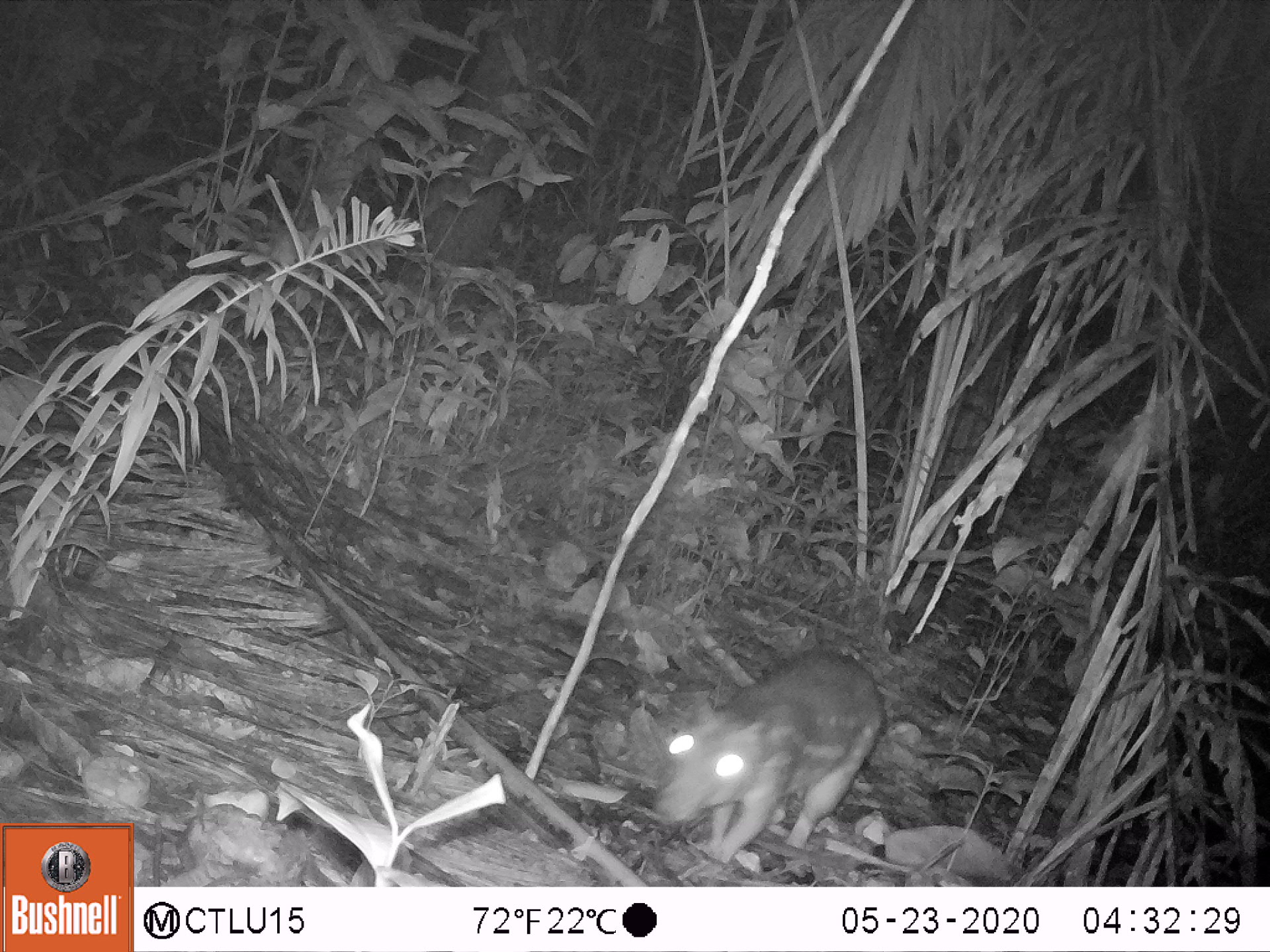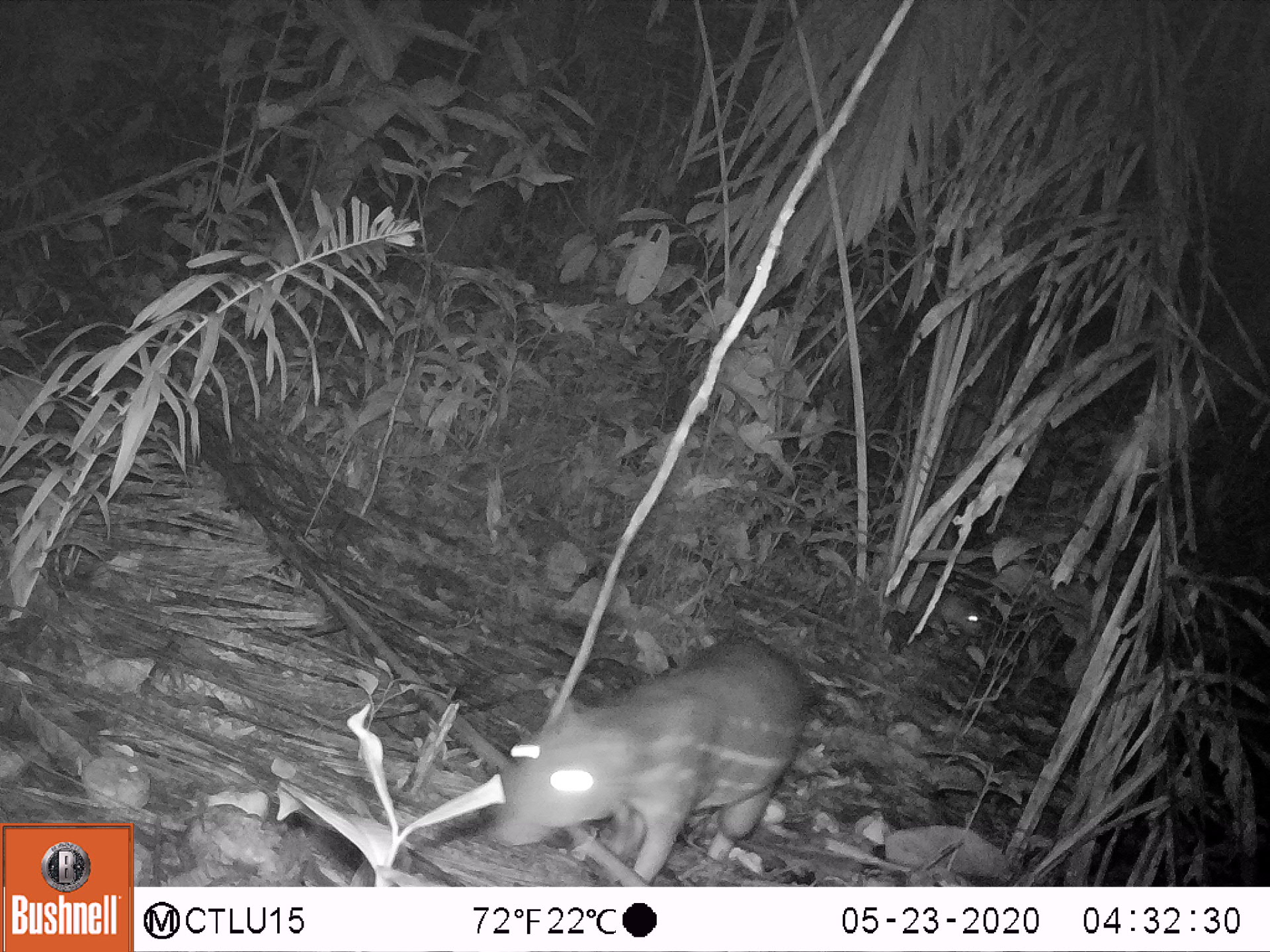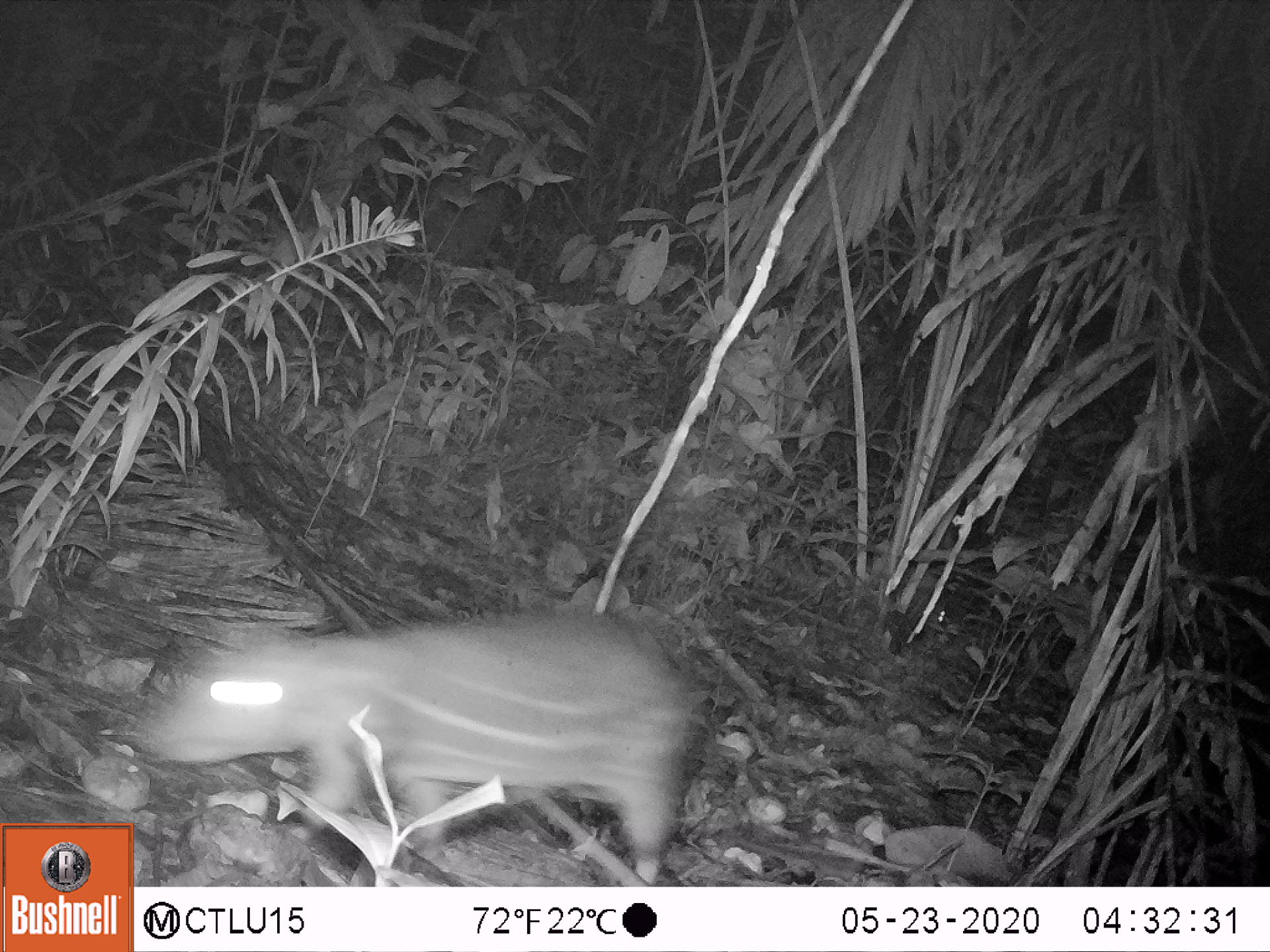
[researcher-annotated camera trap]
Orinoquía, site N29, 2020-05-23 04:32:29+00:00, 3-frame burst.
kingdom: Animalia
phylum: Chordata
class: Mammalia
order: Rodentia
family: Cuniculidae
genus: Cuniculus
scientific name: Cuniculus paca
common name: spotted paca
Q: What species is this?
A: Spotted paca (Cuniculus paca).